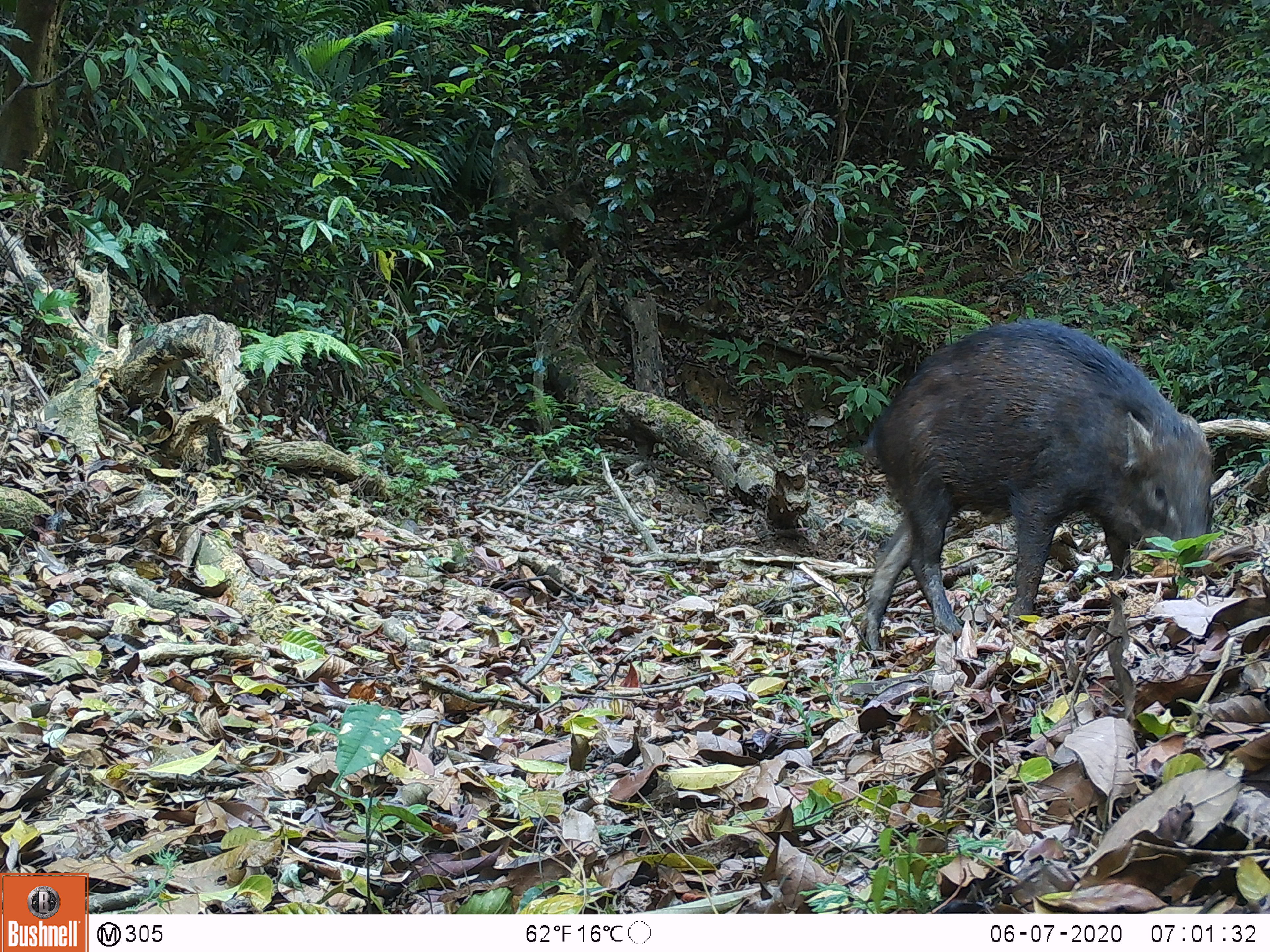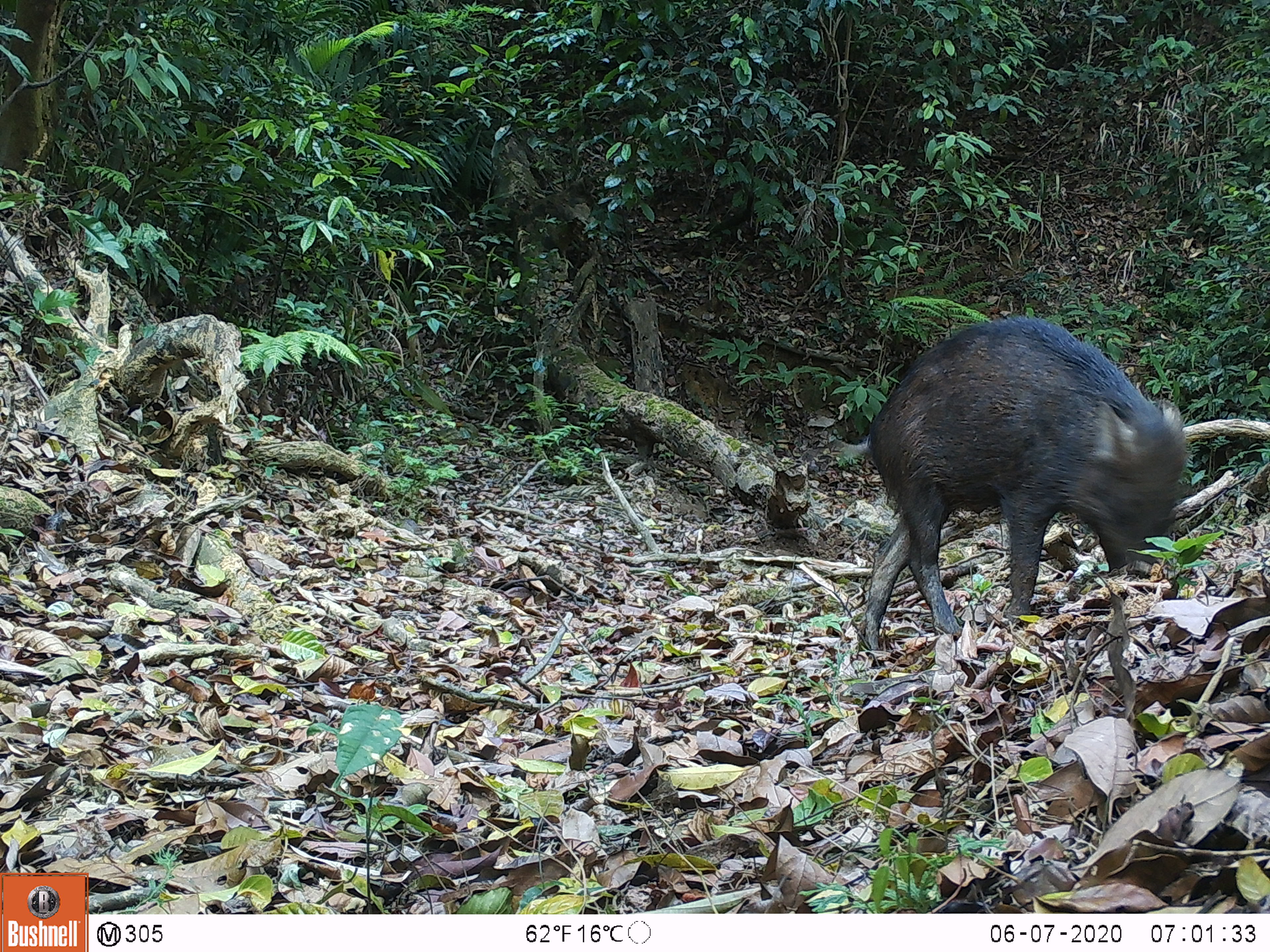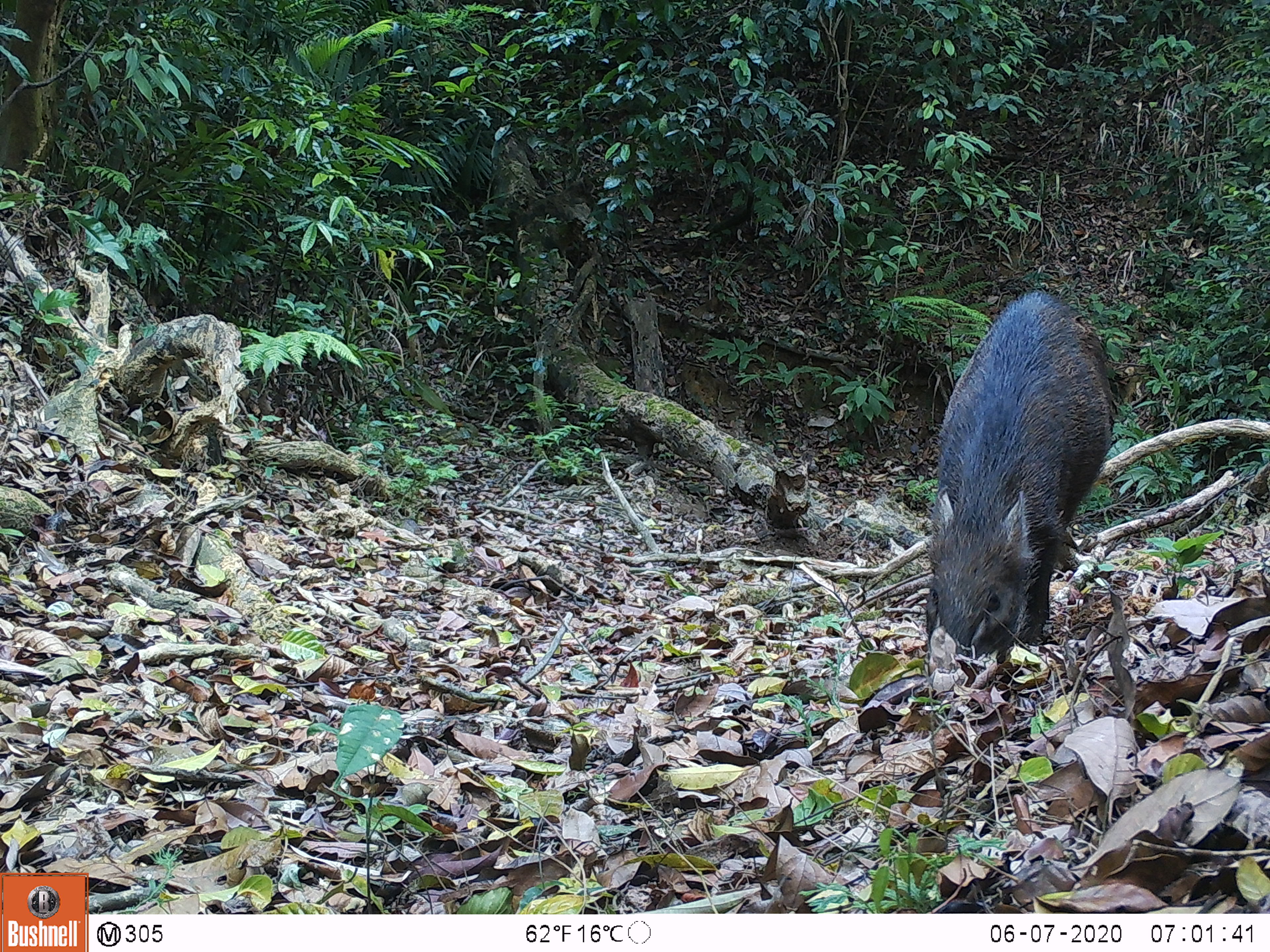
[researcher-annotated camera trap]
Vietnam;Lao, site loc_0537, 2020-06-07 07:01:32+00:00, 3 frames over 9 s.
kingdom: Animalia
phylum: Chordata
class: Mammalia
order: Artiodactyla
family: Suidae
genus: Sus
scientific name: Sus scrofa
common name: eurasian wild pig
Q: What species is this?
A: Eurasian wild pig (Sus scrofa).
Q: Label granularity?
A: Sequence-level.